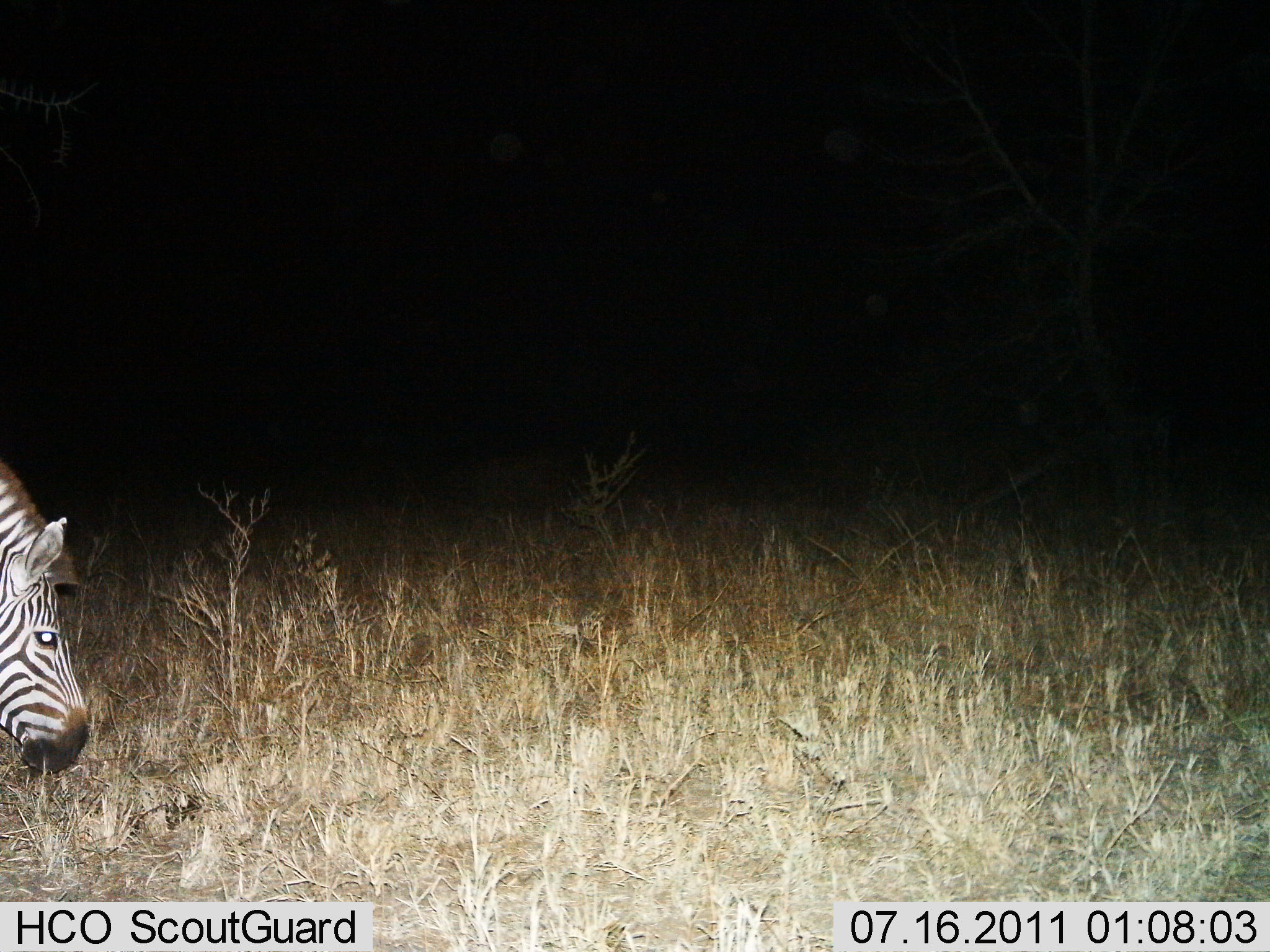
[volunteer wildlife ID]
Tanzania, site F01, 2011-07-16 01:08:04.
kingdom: Animalia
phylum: Chordata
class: Mammalia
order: Perissodactyla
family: Equidae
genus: Equus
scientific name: Equus quagga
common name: plains zebra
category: zebra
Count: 1.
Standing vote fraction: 31%.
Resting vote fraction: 0%.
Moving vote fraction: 0%.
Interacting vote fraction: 0%.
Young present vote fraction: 0%.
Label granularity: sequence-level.